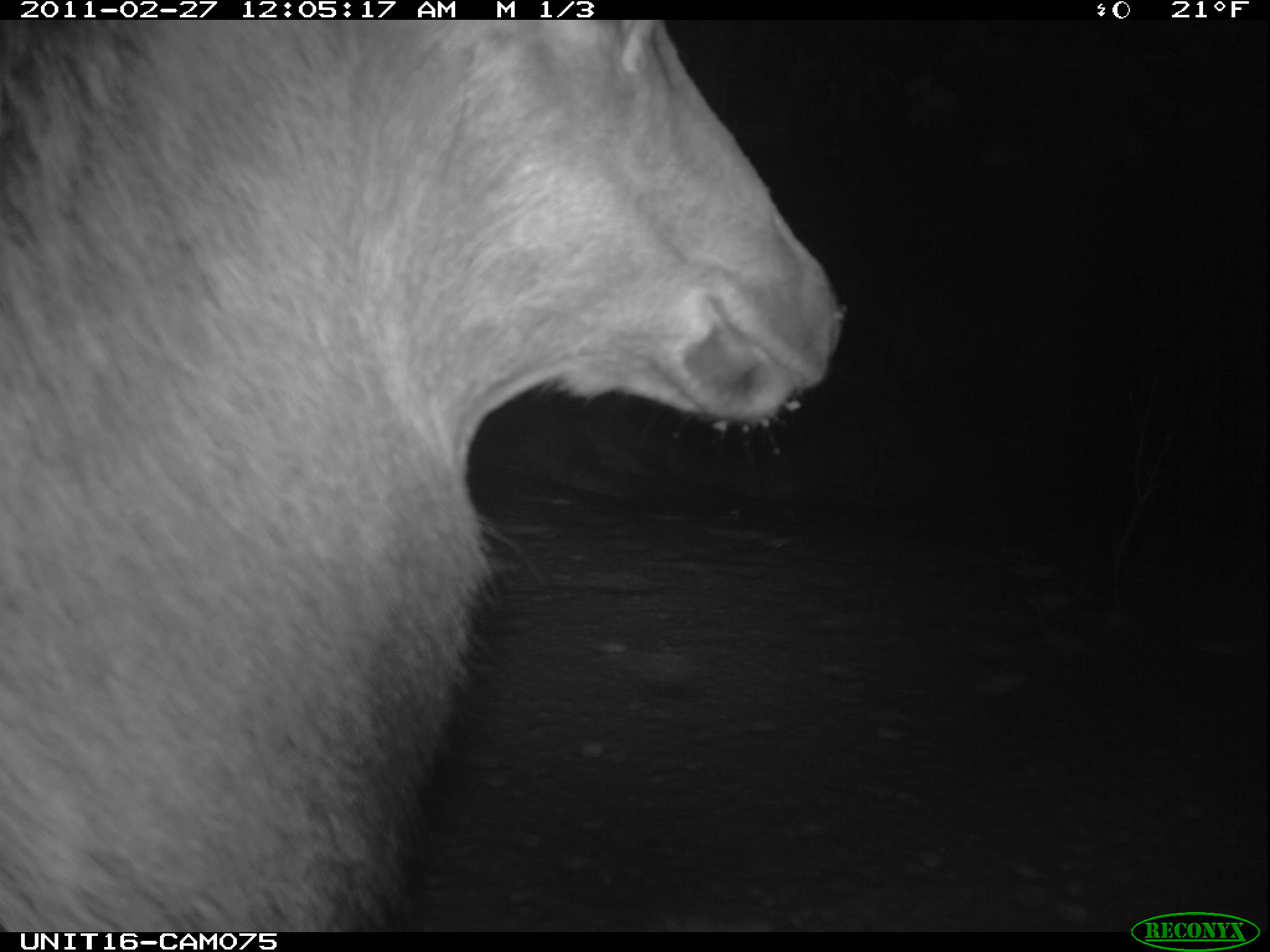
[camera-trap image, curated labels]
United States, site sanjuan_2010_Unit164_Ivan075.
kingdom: Animalia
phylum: Chordata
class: Mammalia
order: Artiodactyla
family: Cervidae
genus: Cervus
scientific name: Cervus elaphus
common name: red deer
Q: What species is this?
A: Cervus elaphus (red deer).